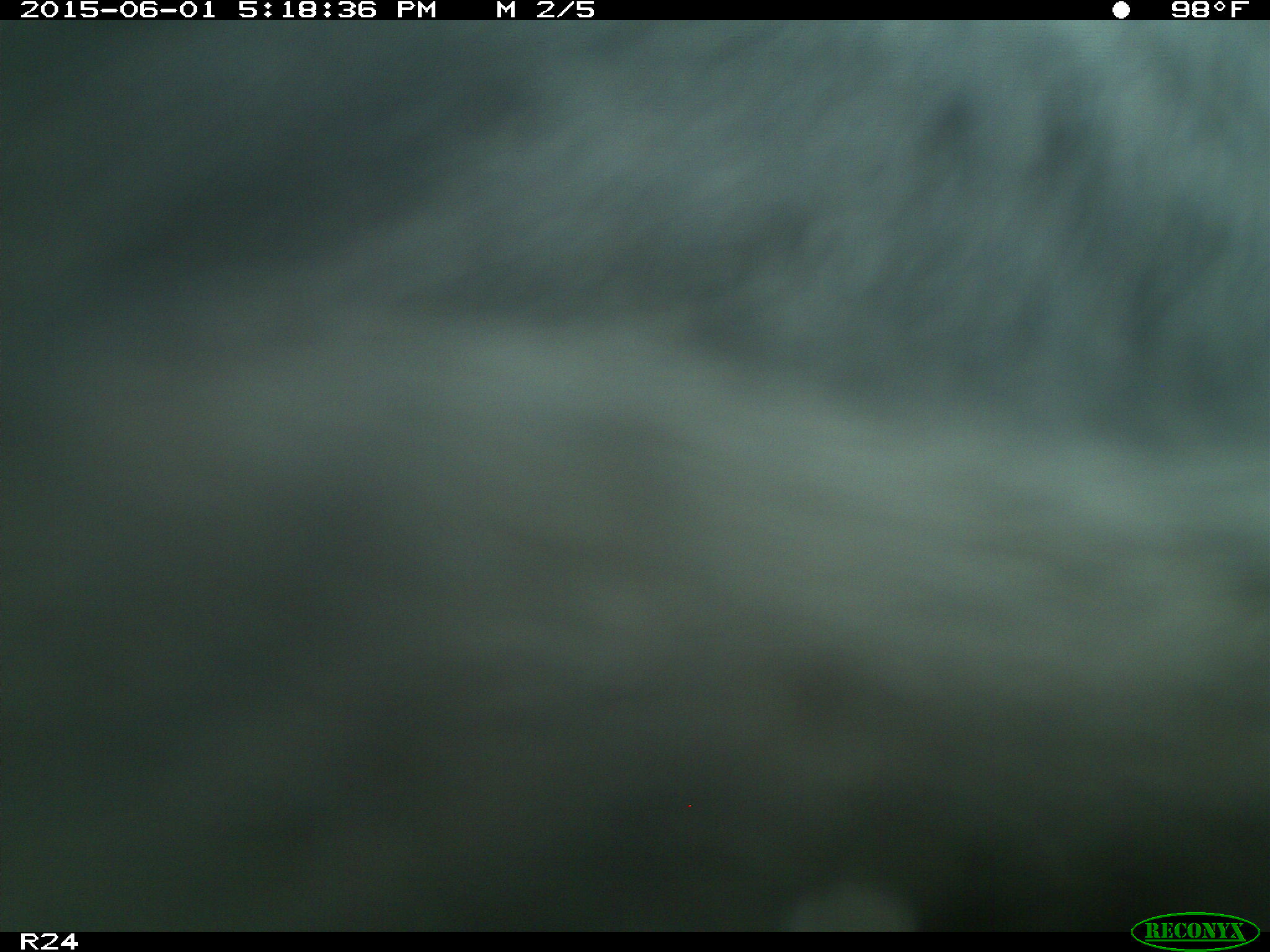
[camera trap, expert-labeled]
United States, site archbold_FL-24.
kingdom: Animalia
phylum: Chordata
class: Mammalia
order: Artiodactyla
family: Bovidae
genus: Bos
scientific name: Bos taurus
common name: domestic cow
Bos taurus (domestic cow).